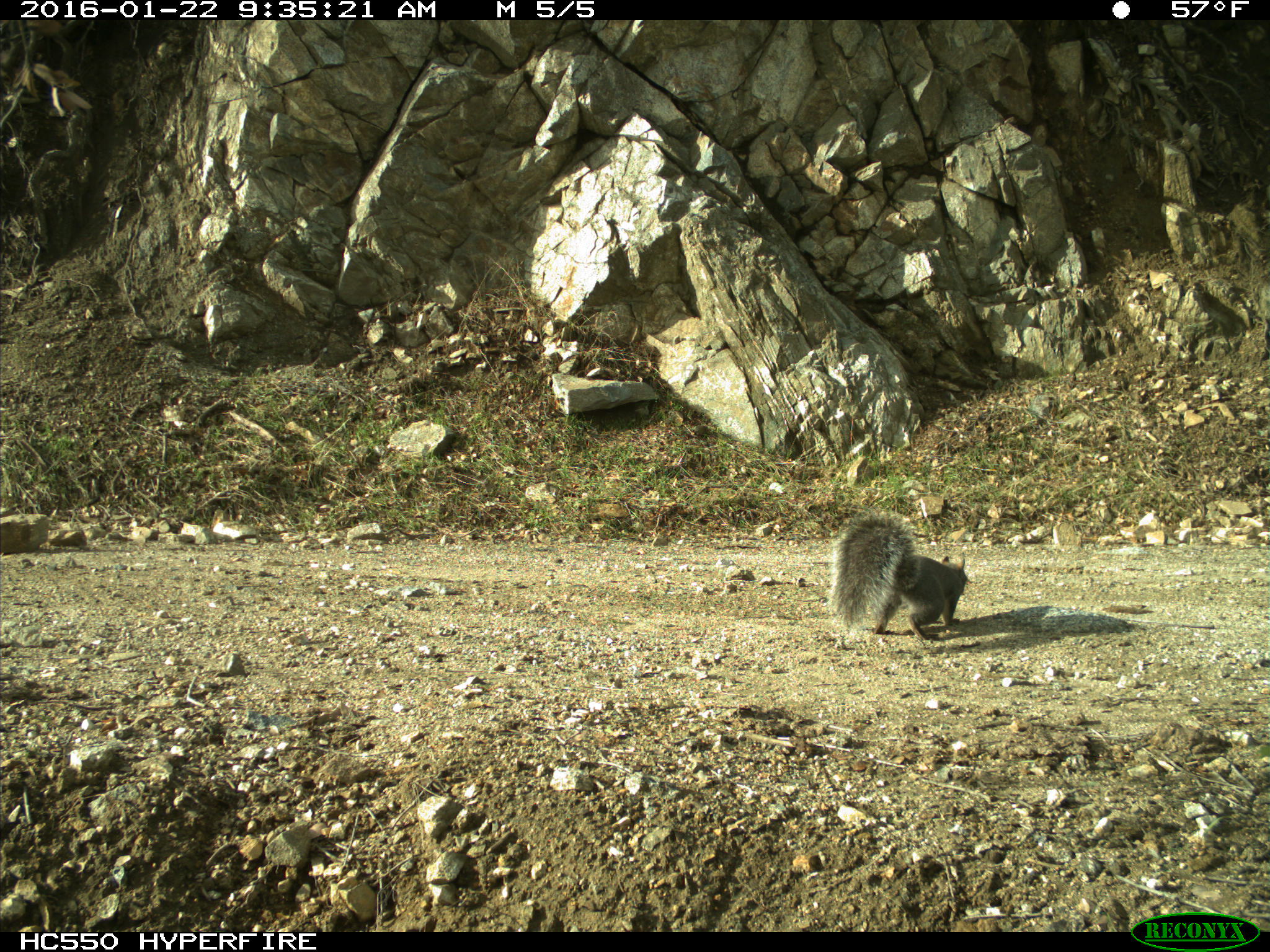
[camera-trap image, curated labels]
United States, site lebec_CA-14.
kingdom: Animalia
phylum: Chordata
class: Mammalia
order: Rodentia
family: Sciuridae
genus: Sciurus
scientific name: Sciurus carolinensis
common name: eastern gray squirrel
Sciurus carolinensis (eastern gray squirrel).